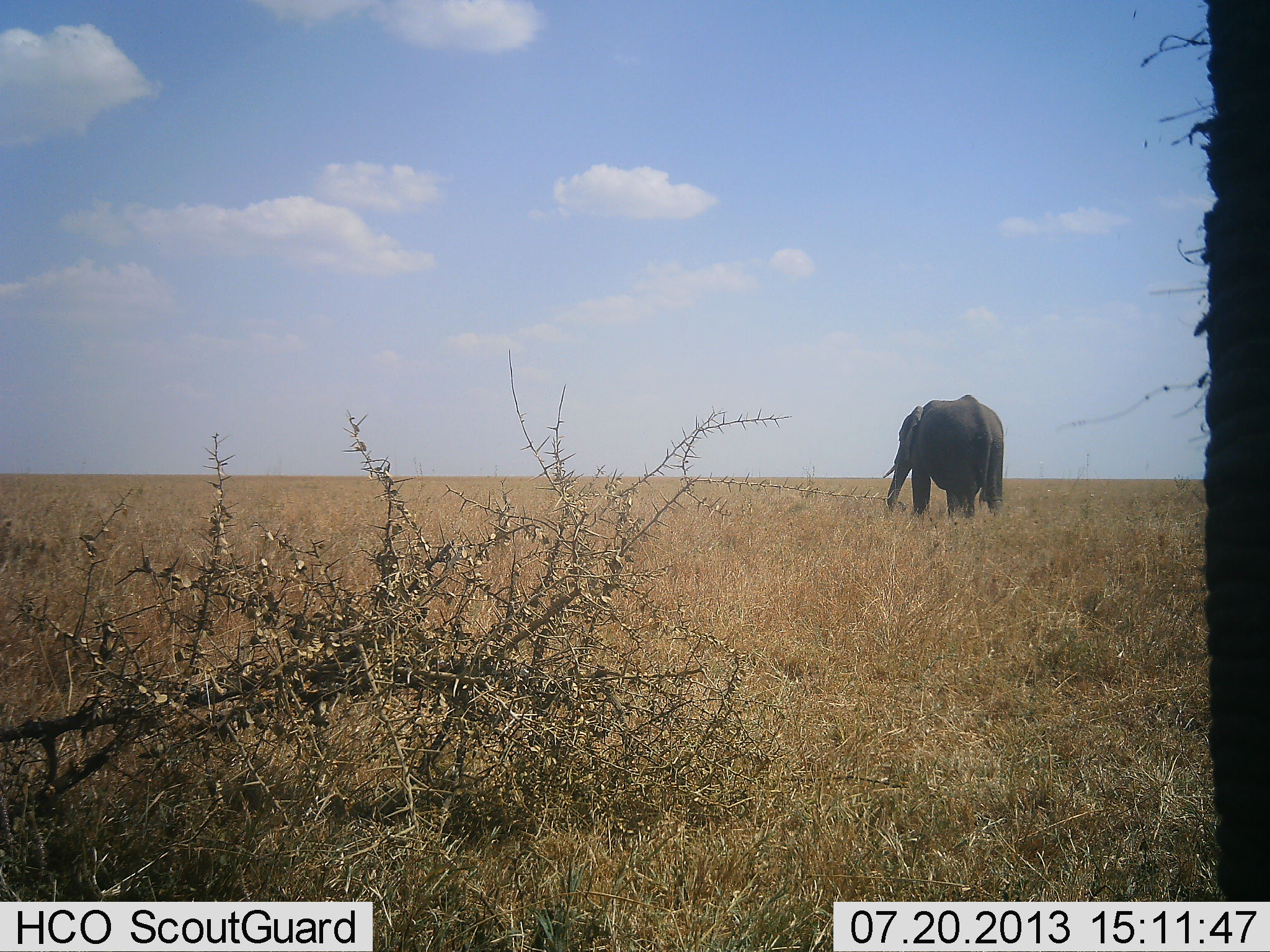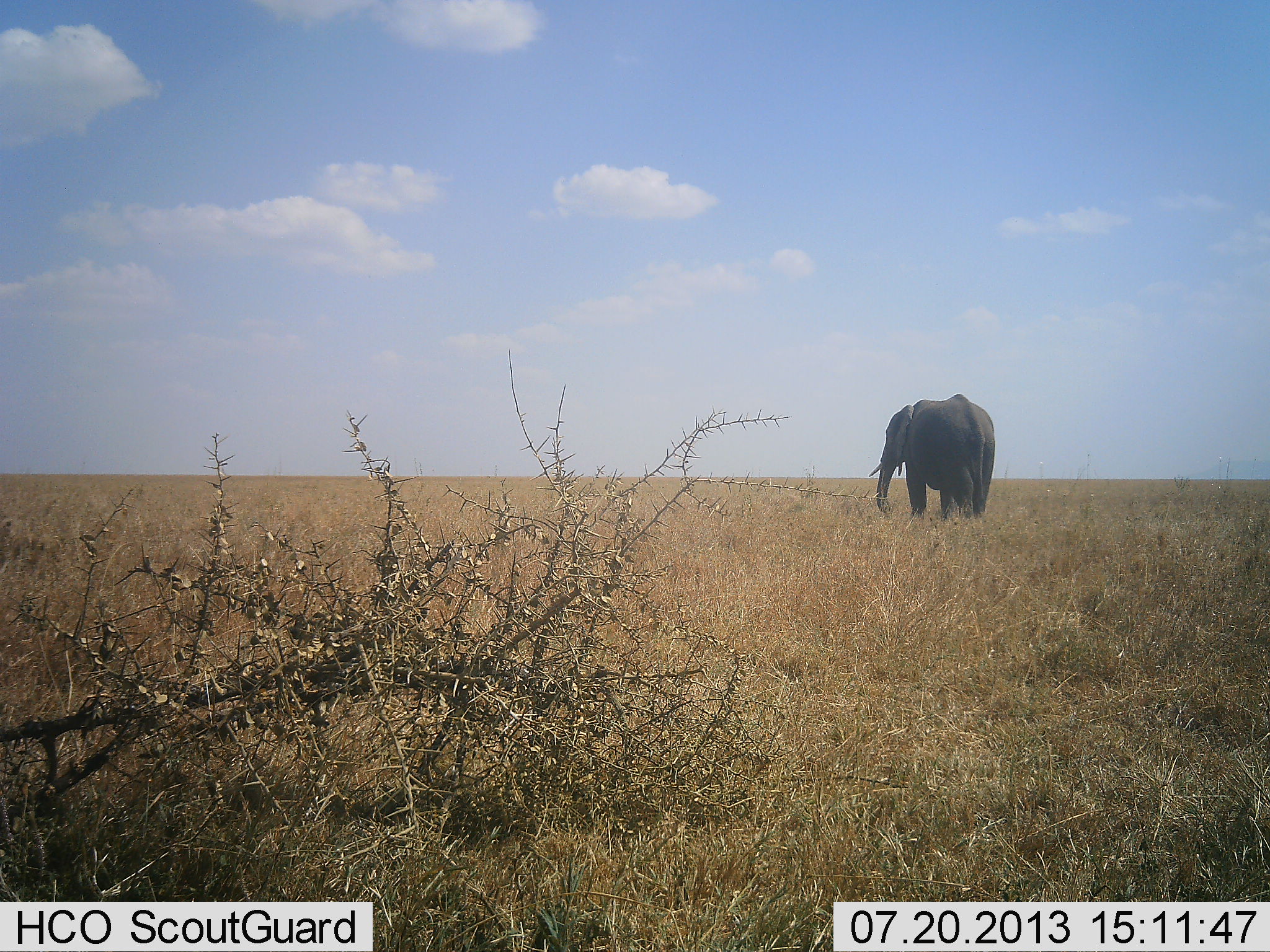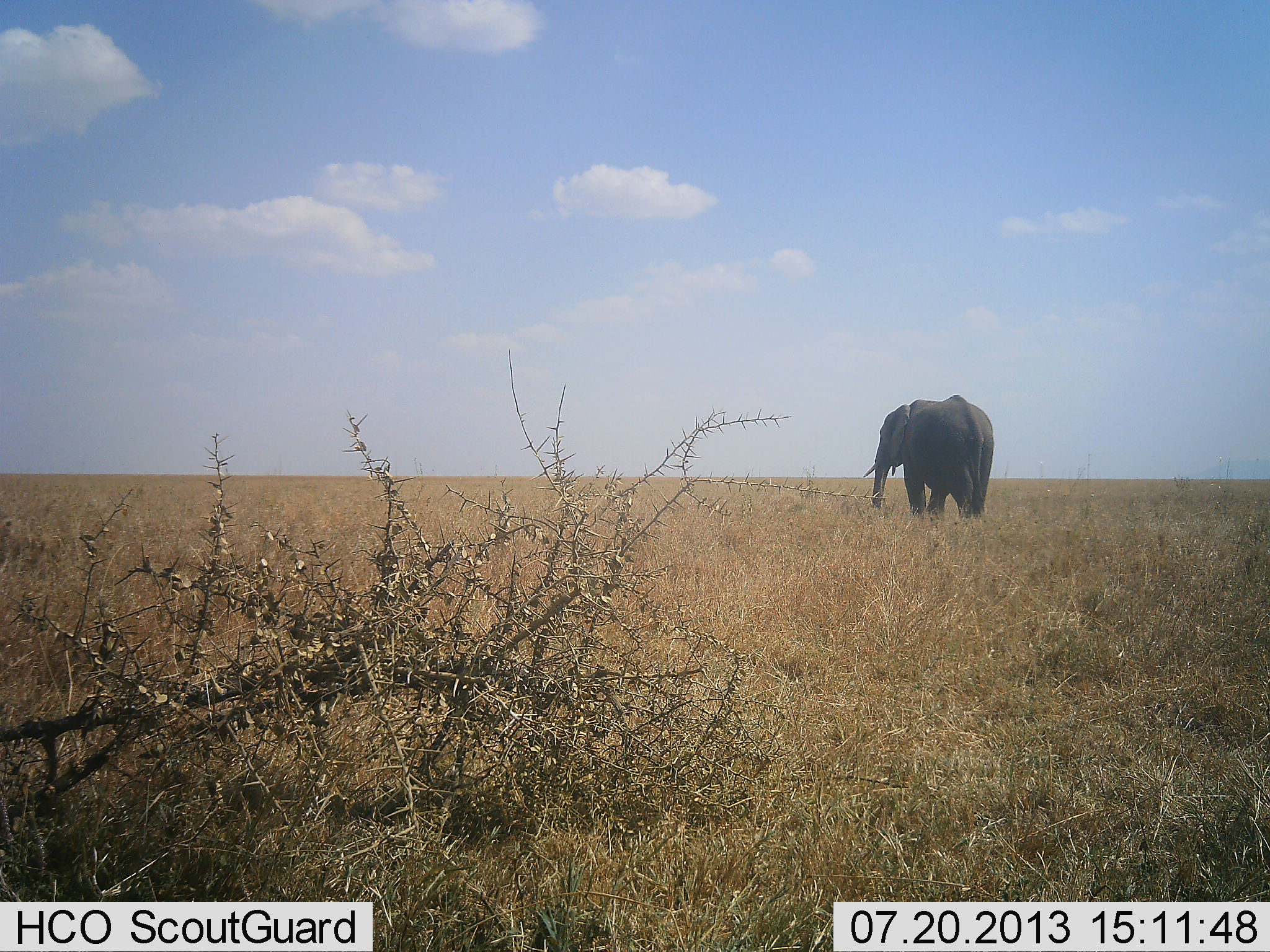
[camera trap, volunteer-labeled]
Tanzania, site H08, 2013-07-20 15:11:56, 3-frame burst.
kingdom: Animalia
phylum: Chordata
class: Mammalia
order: Proboscidea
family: Elephantidae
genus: Loxodonta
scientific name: Loxodonta africana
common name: african bush elephant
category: elephant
Elephant (african bush elephant) (Loxodonta africana), count 2. Behavior (volunteer vote fractions): standing 32%, resting 0%, moving 71%, interacting 3%. Young present (vote fraction): 0%. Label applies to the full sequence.